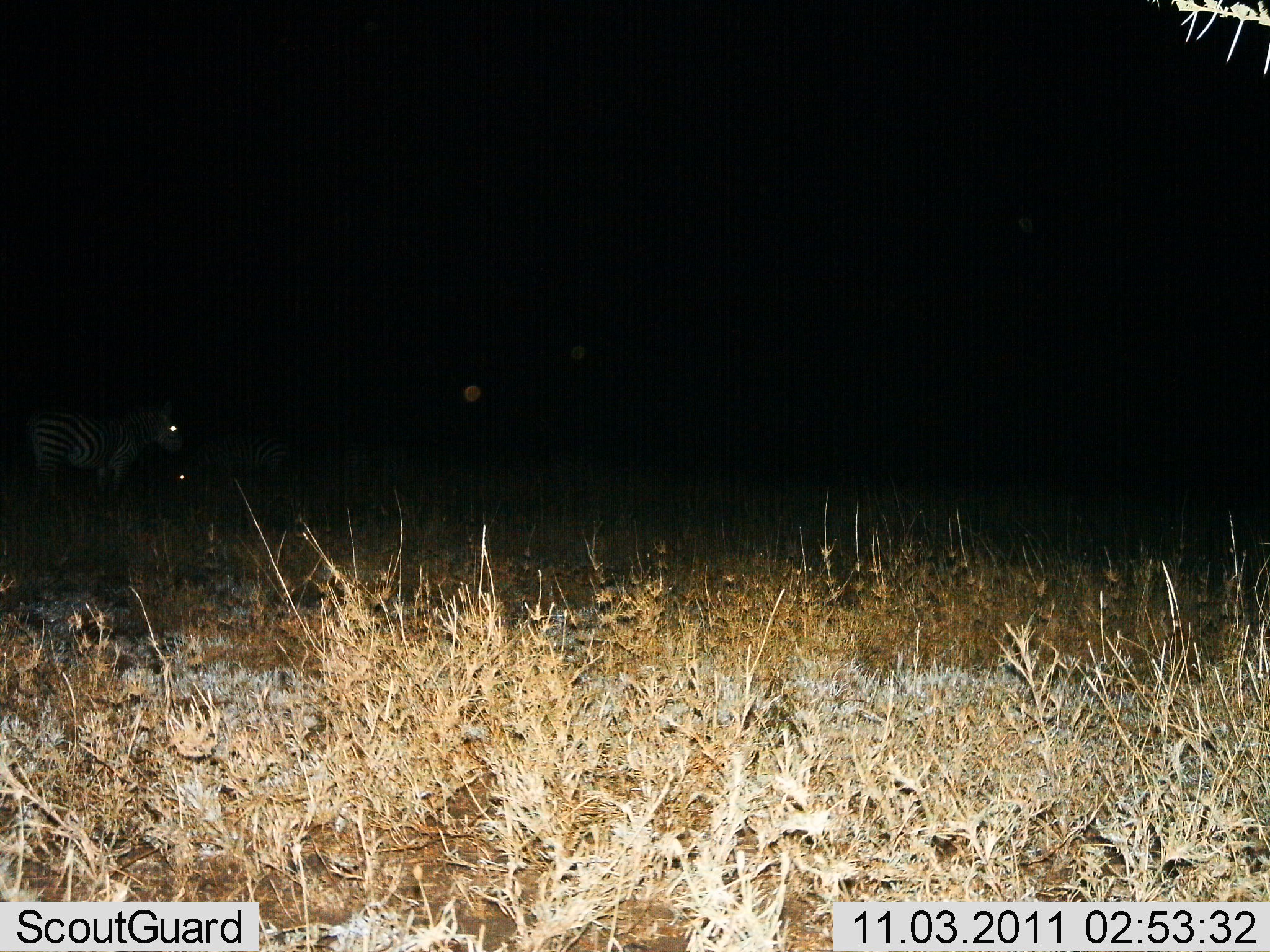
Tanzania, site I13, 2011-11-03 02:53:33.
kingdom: Animalia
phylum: Chordata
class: Mammalia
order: Perissodactyla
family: Equidae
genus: Equus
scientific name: Equus quagga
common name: plains zebra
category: zebra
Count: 2.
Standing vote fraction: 100%.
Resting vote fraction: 0%.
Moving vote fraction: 0%.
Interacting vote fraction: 0%.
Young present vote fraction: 0%.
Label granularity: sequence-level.